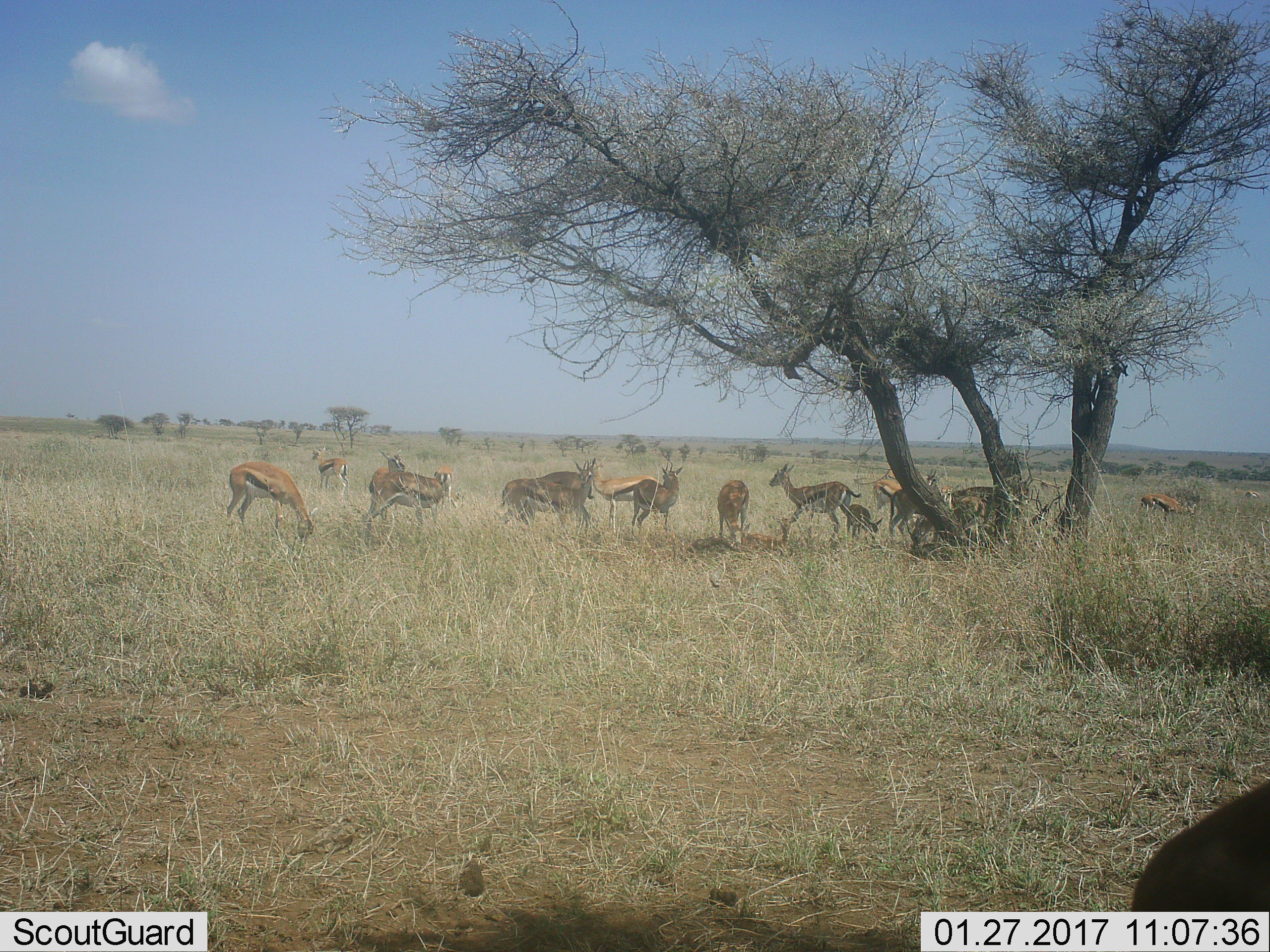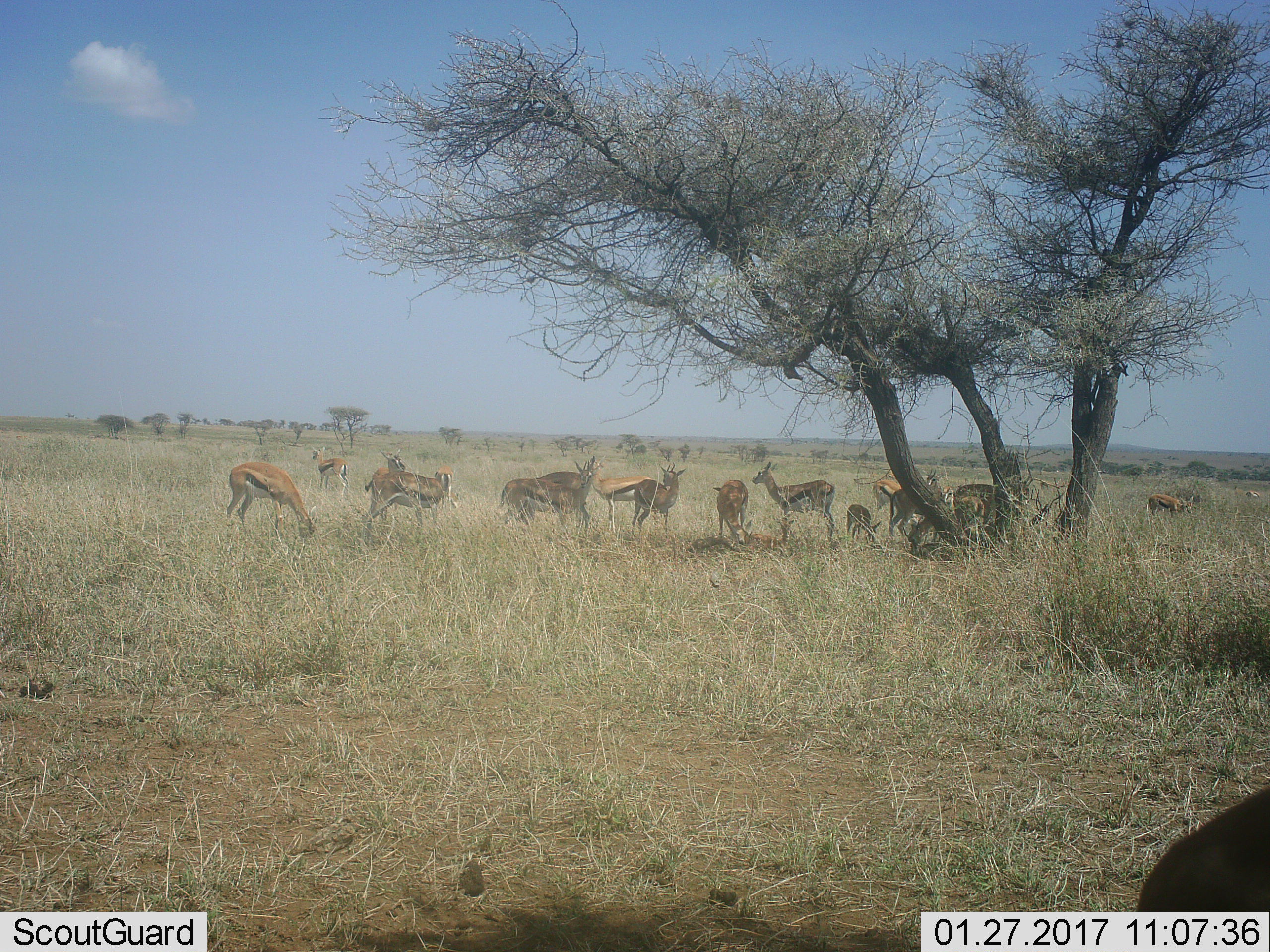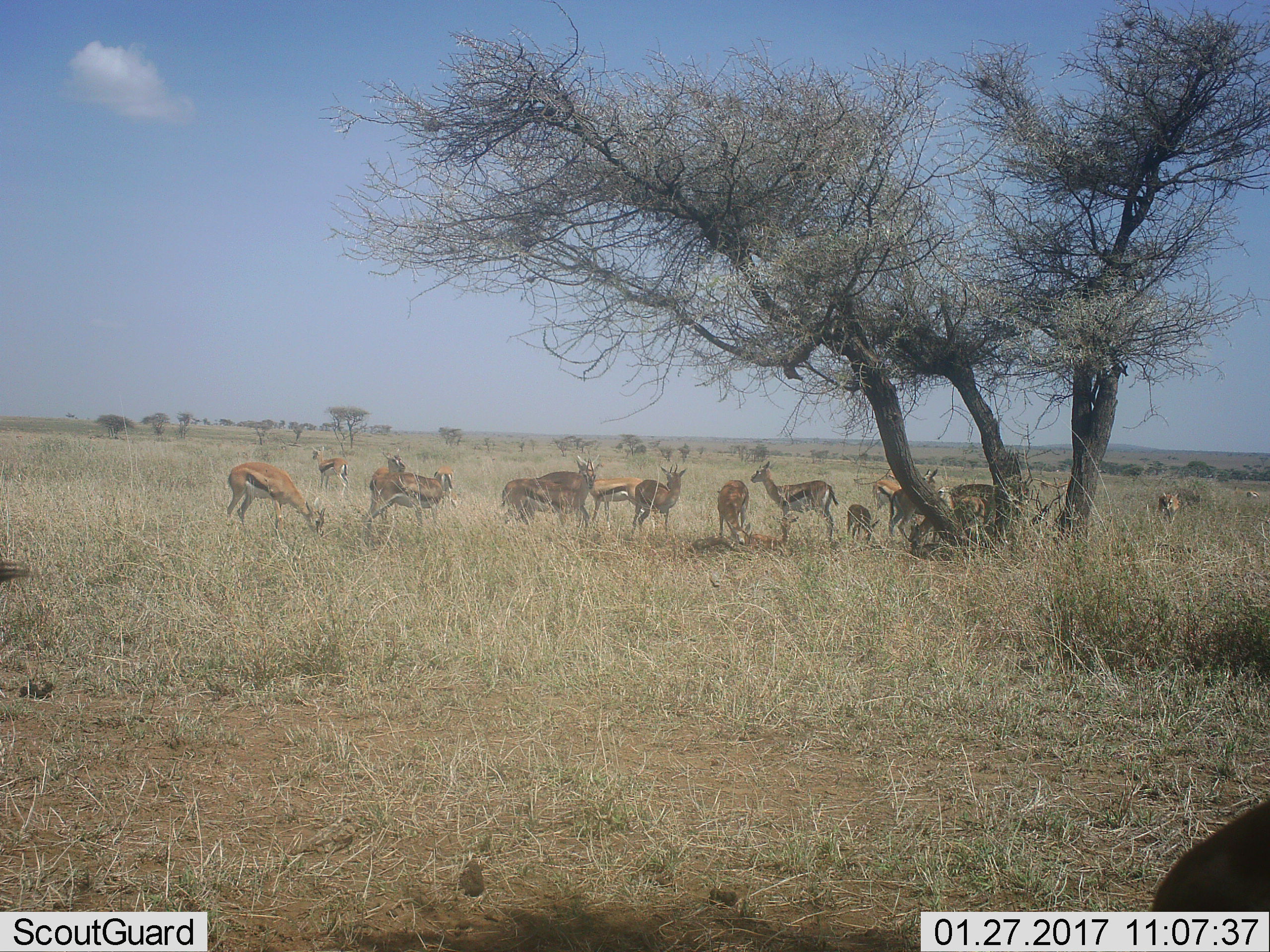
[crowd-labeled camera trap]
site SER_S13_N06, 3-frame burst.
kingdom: Animalia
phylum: Chordata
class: Mammalia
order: Artiodactyla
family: Bovidae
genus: Eudorcas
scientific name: Eudorcas thomsonii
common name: thomson's gazelle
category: gazellethomsons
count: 11-50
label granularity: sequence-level